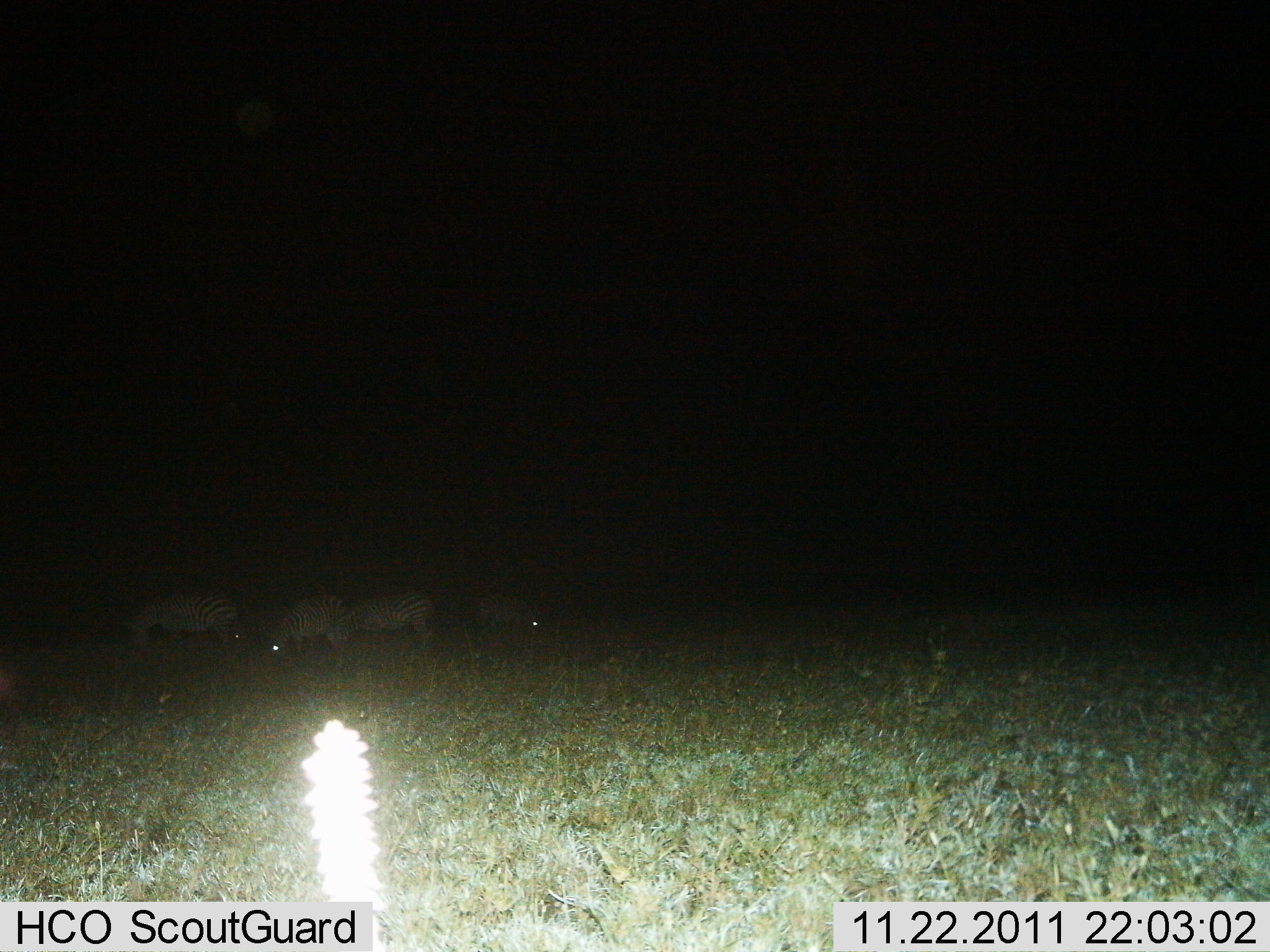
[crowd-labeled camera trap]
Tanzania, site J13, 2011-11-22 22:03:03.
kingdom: Animalia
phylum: Chordata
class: Mammalia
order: Perissodactyla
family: Equidae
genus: Equus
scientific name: Equus quagga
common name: plains zebra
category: zebra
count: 4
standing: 33%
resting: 0%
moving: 8%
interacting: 0%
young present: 0%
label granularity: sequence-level